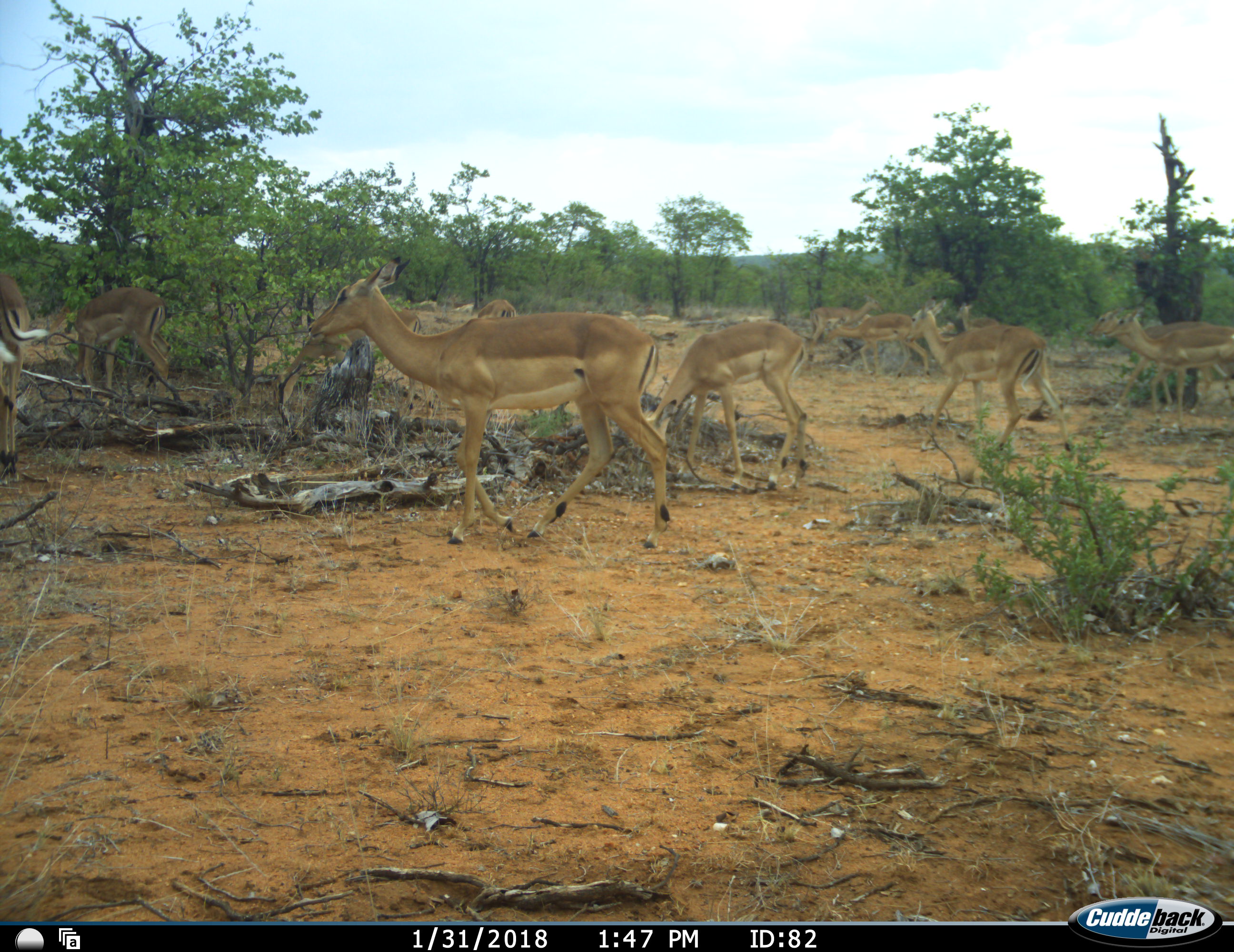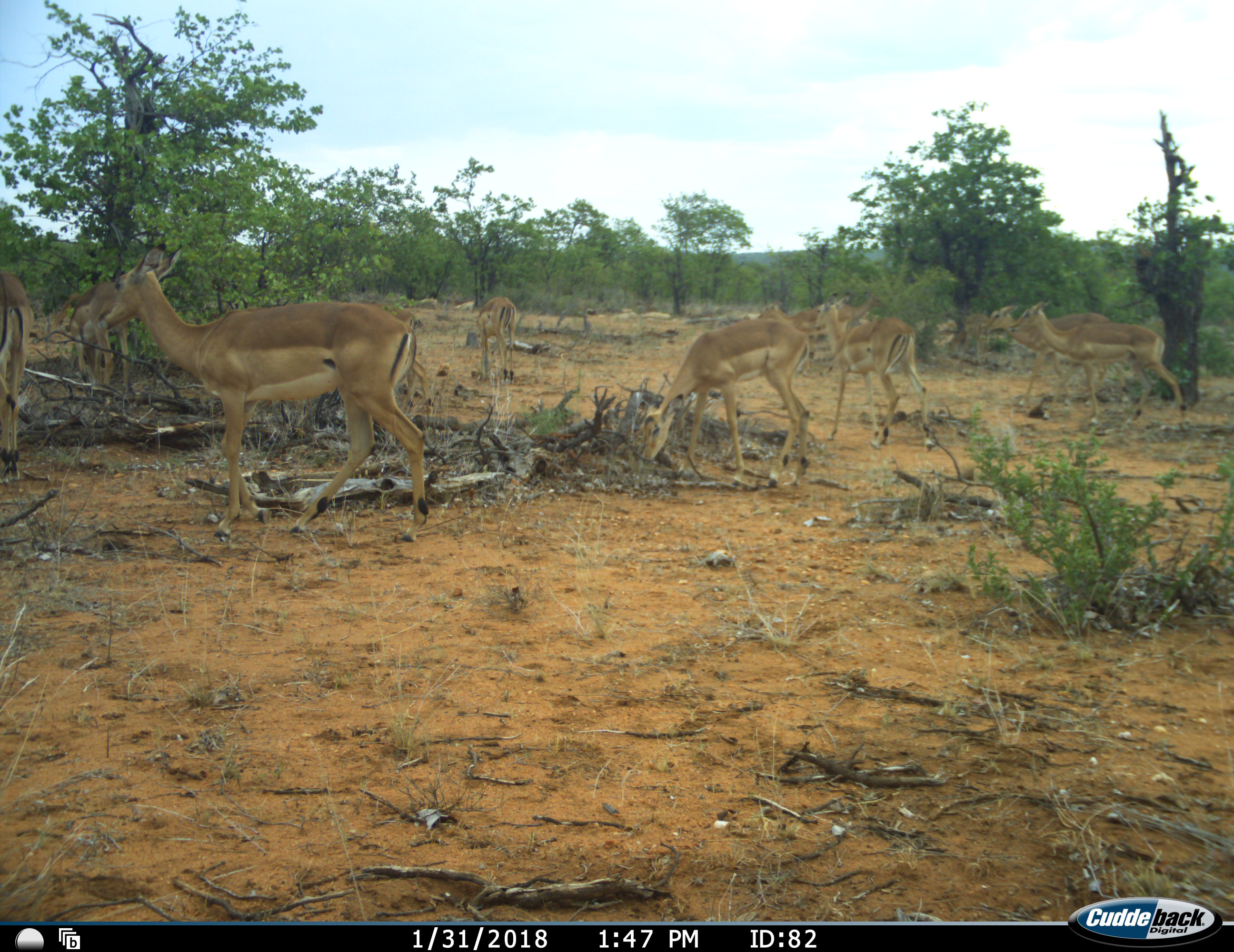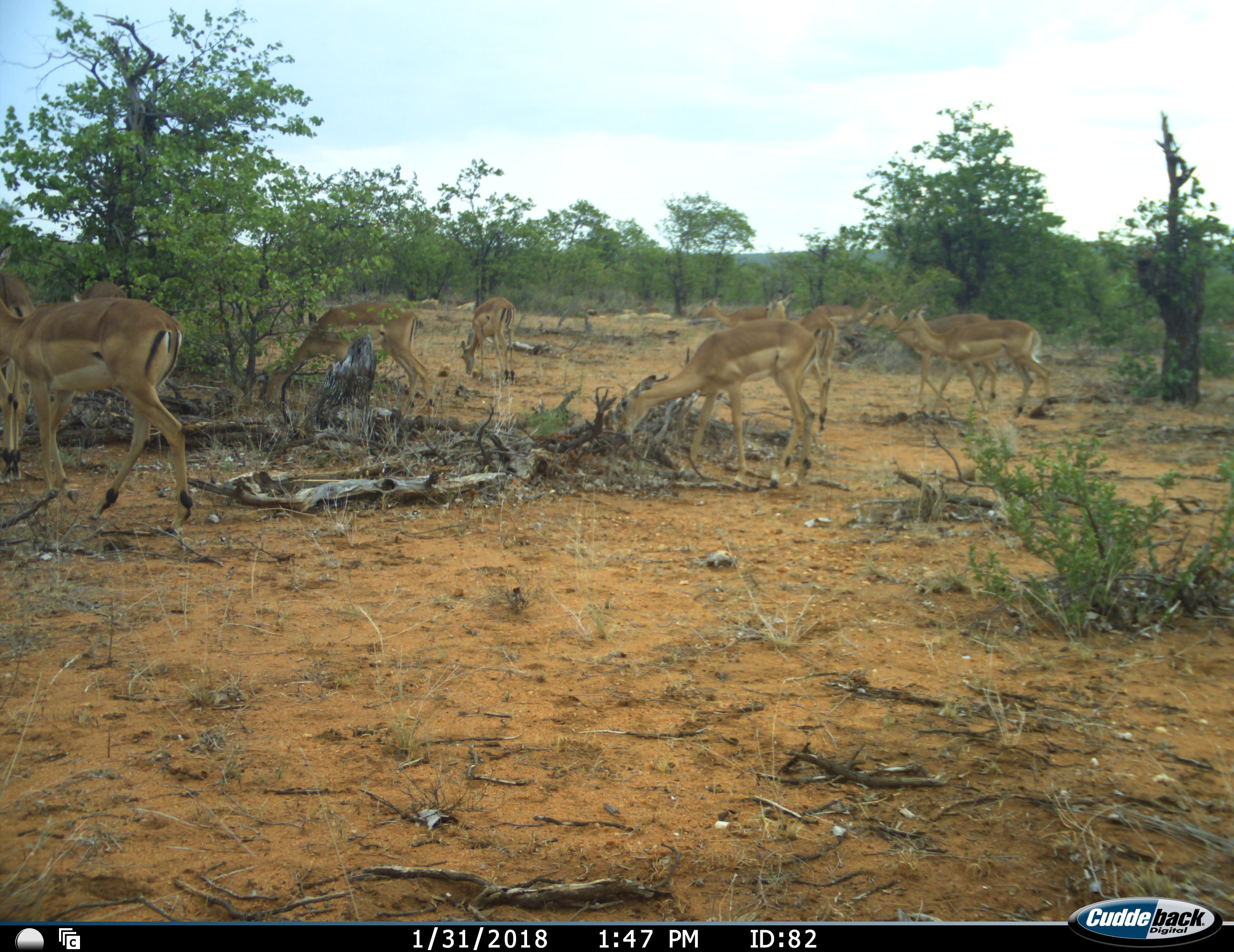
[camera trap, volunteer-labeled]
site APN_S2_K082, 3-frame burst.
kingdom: Animalia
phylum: Chordata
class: Mammalia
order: Artiodactyla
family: Bovidae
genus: Aepyceros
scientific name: Aepyceros melampus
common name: impala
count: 11-50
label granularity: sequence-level